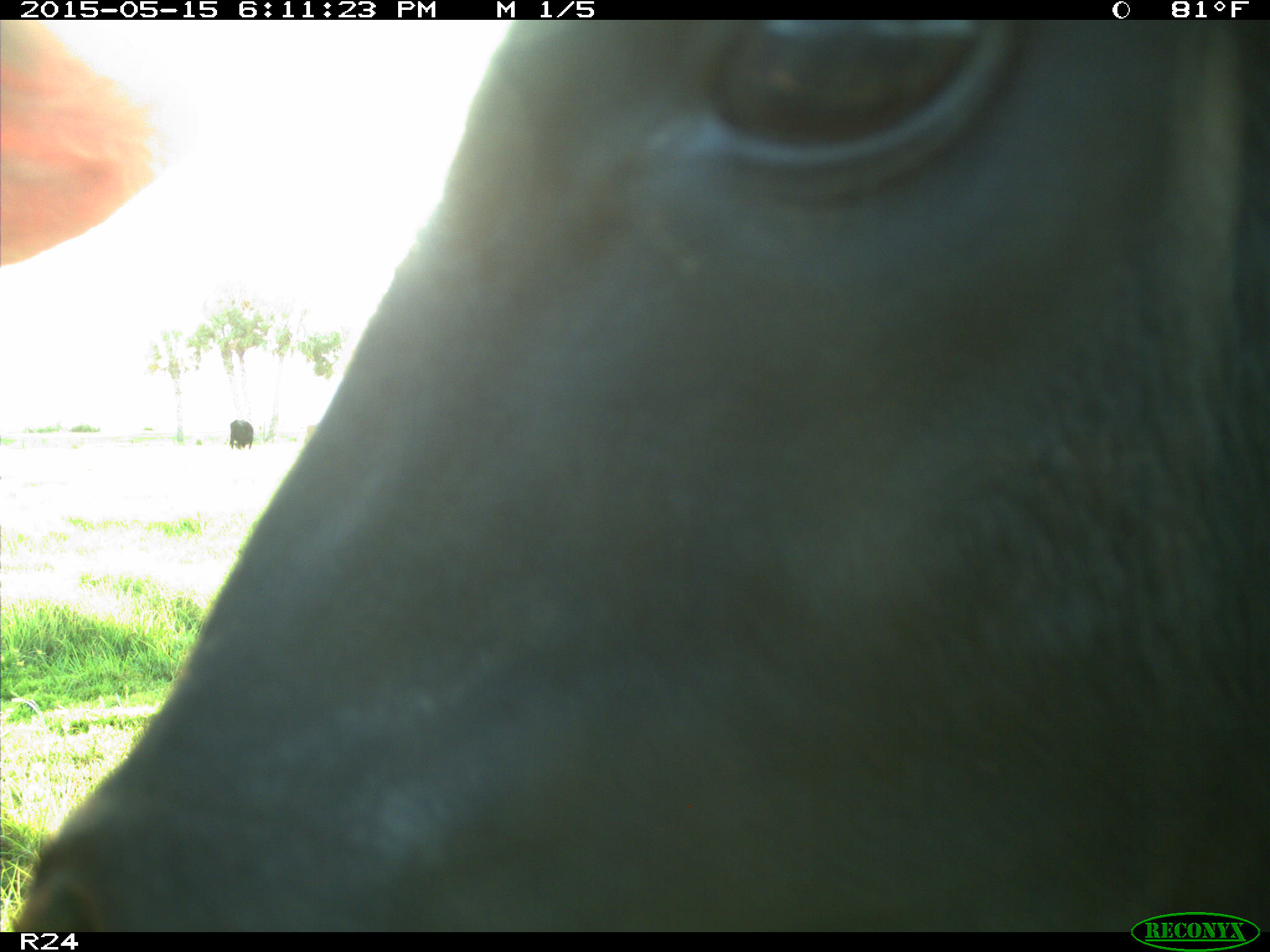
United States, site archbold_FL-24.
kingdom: Animalia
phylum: Chordata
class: Mammalia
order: Artiodactyla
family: Bovidae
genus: Bos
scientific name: Bos taurus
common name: domestic cow